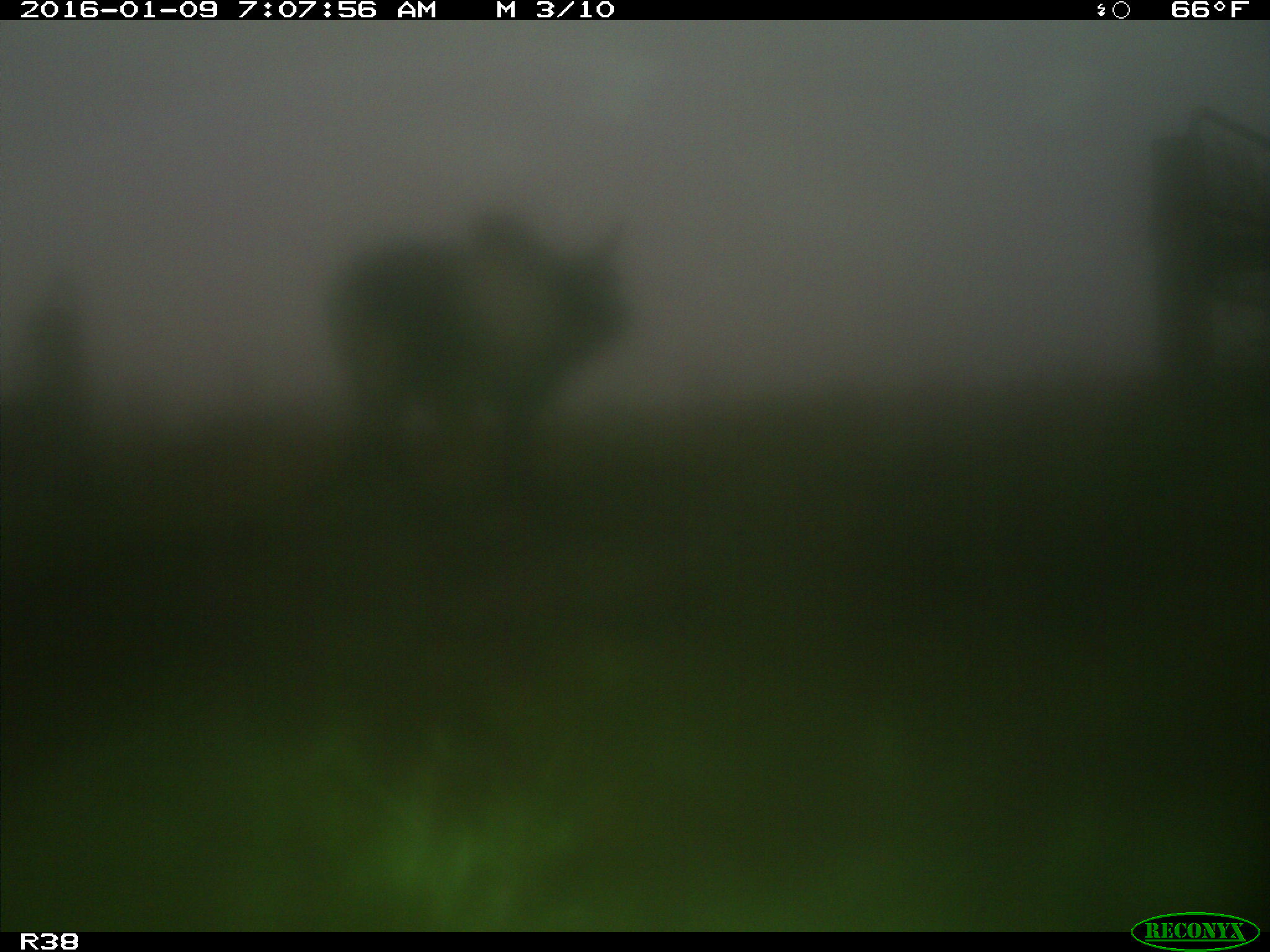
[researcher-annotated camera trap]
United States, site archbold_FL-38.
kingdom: Animalia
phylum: Chordata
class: Mammalia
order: Artiodactyla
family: Bovidae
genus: Bos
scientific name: Bos taurus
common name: domestic cow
Bos taurus (domestic cow).